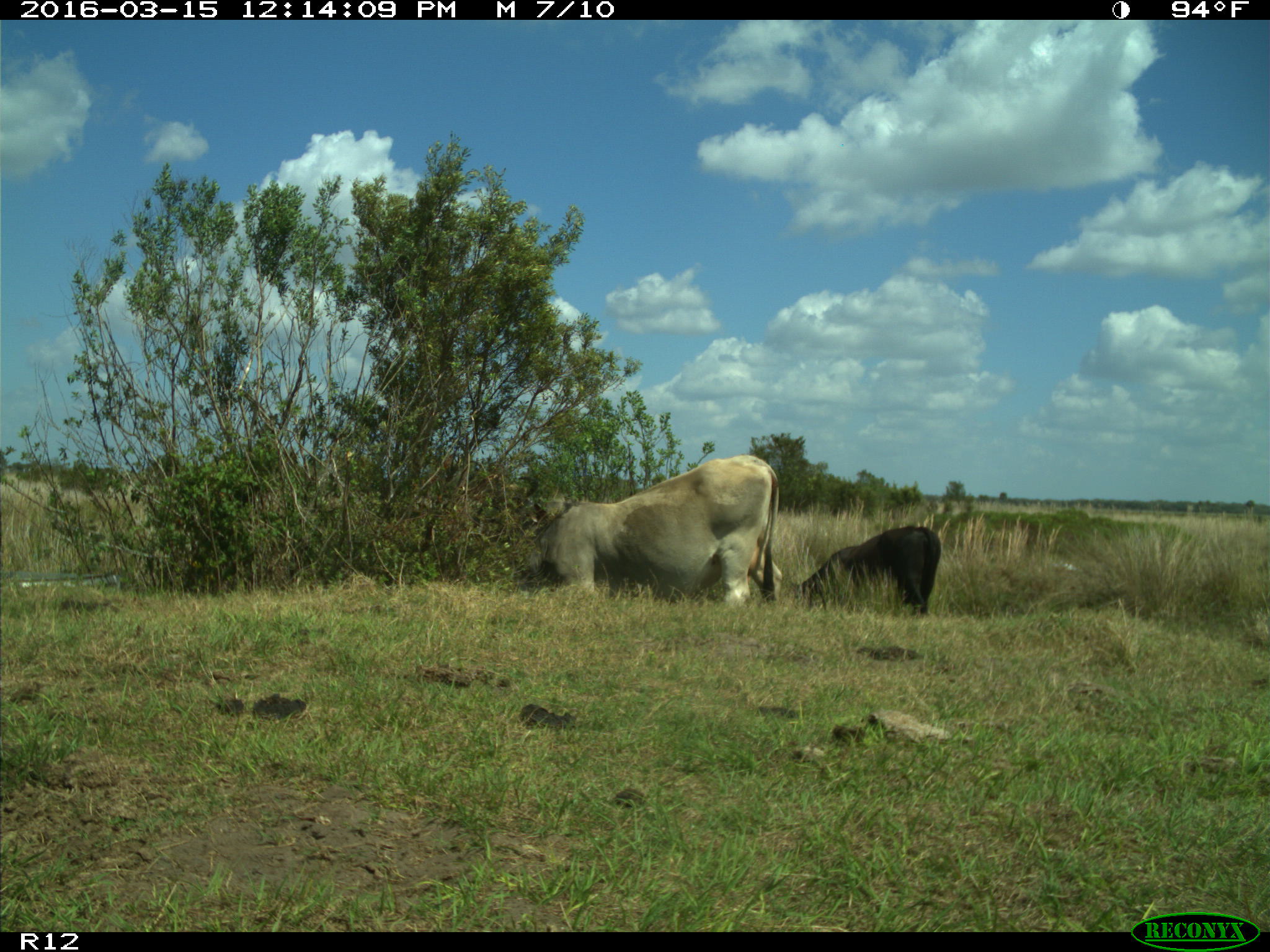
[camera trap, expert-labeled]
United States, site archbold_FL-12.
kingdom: Animalia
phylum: Chordata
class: Mammalia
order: Artiodactyla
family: Bovidae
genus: Bos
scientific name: Bos taurus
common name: domestic cow